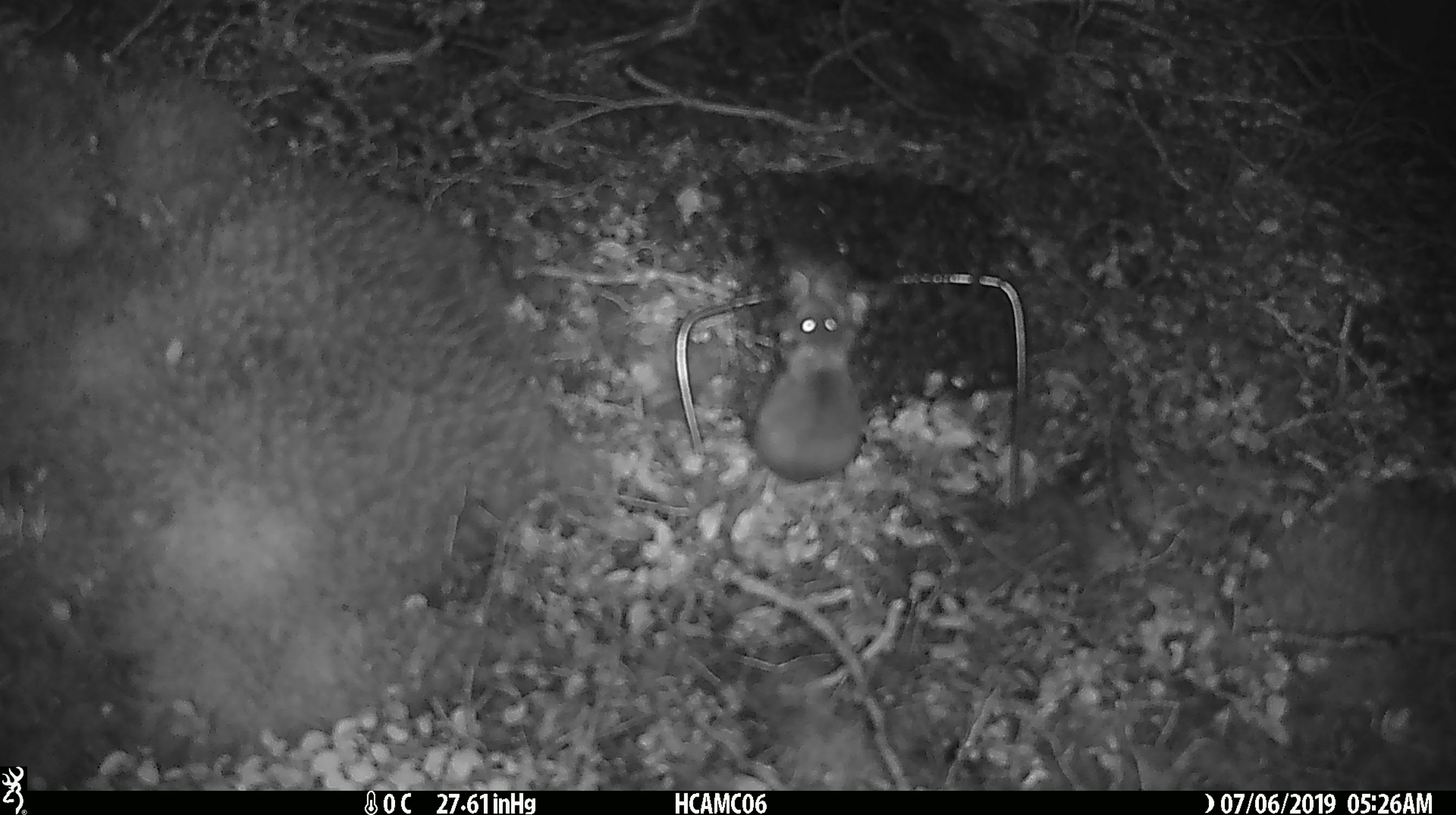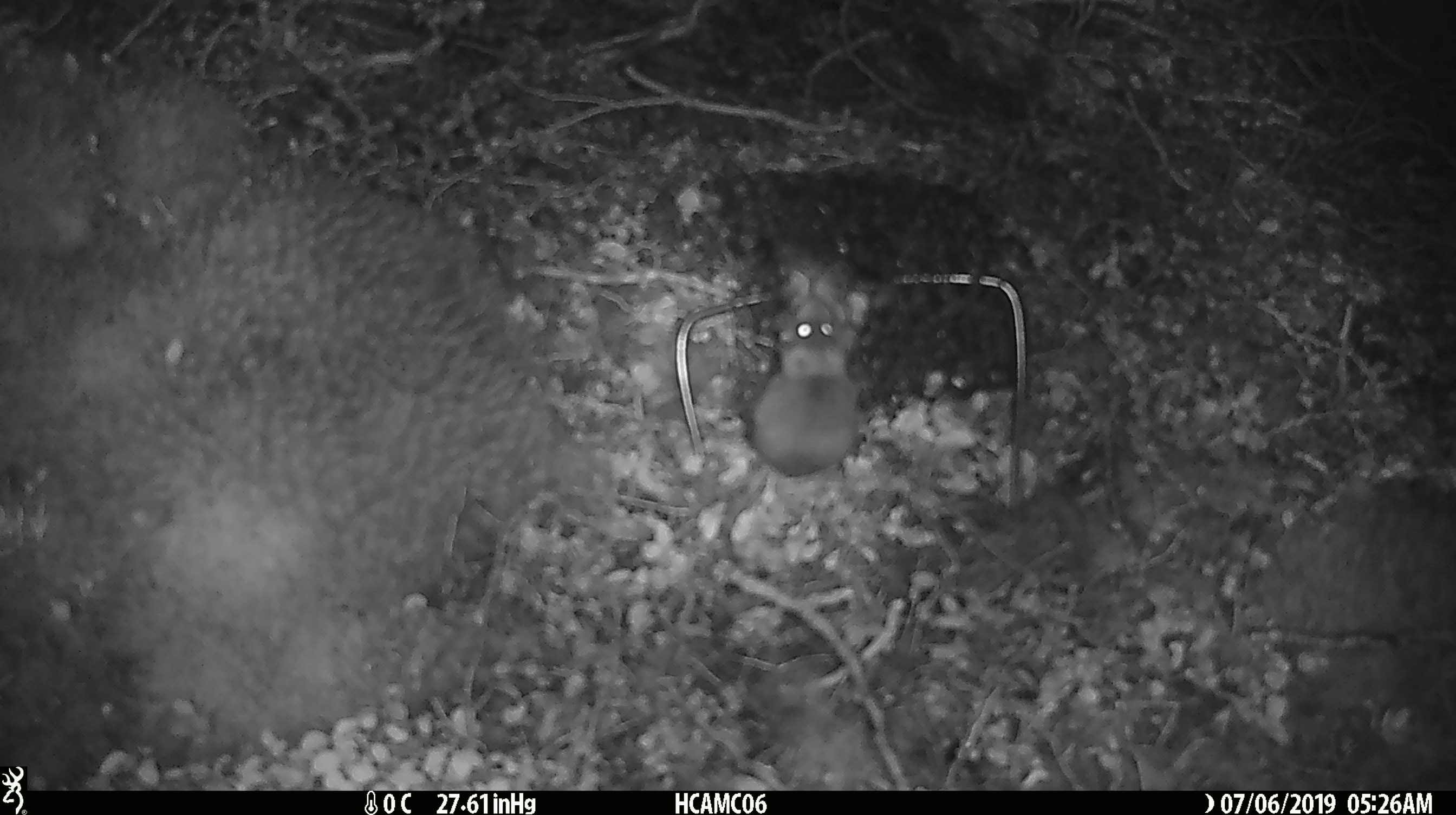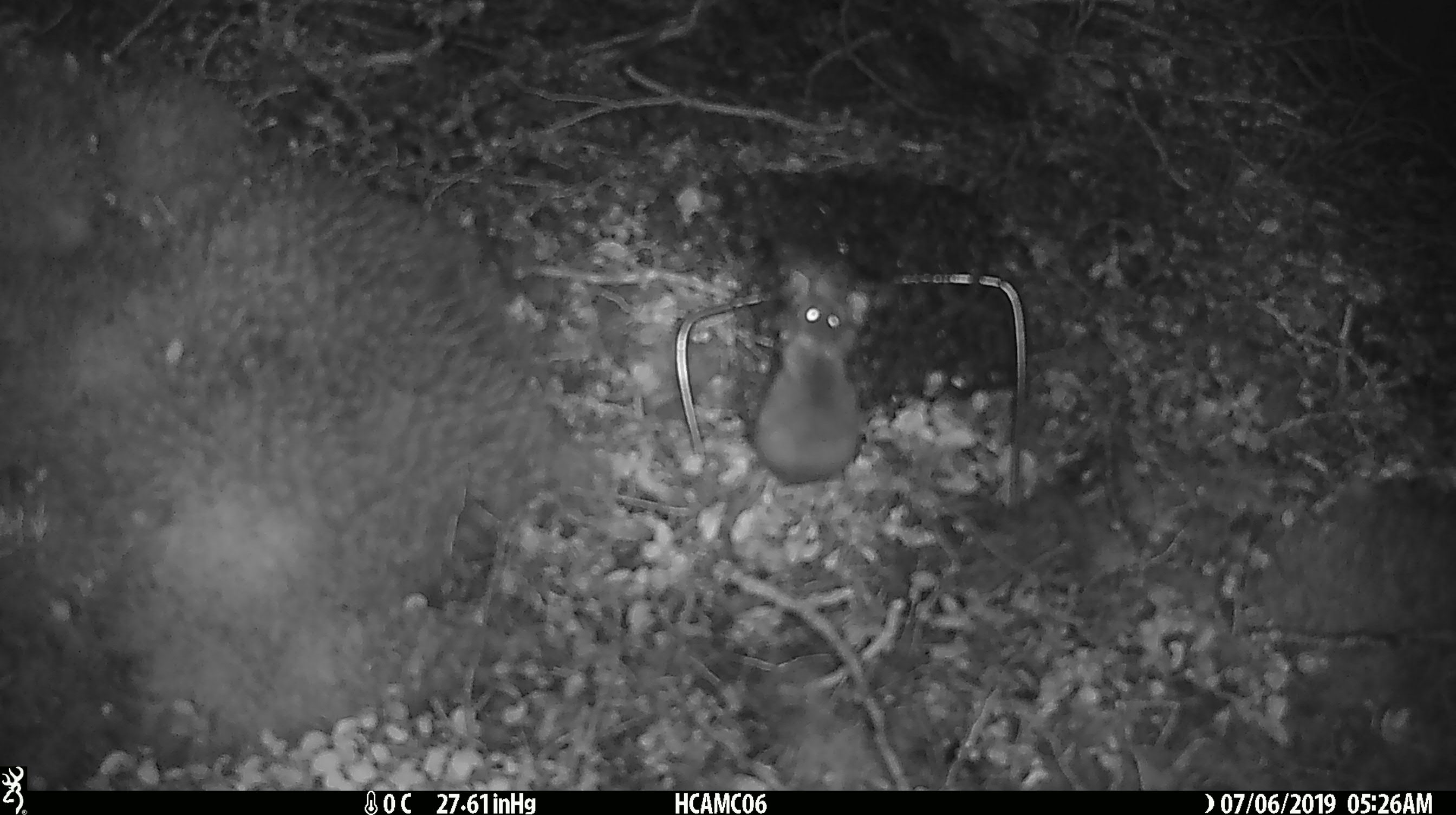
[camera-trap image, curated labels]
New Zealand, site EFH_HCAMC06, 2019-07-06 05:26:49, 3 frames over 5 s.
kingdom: Animalia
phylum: Chordata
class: Mammalia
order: Rodentia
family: Muridae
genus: Mus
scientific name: Mus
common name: mouse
Mouse (Mus).